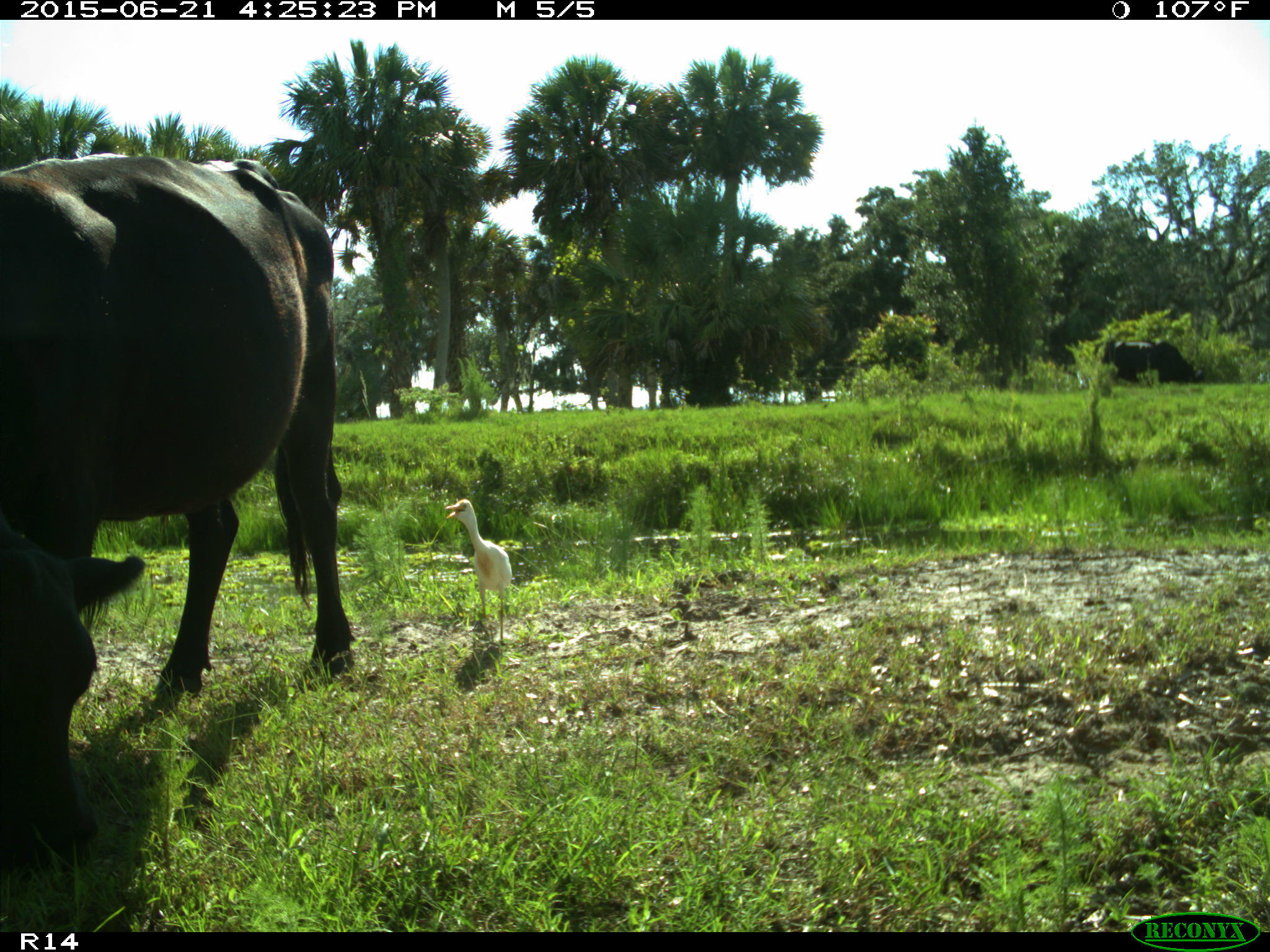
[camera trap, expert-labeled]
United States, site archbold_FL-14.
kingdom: Animalia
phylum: Chordata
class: Mammalia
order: Artiodactyla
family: Bovidae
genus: Bos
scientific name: Bos taurus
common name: domestic cow